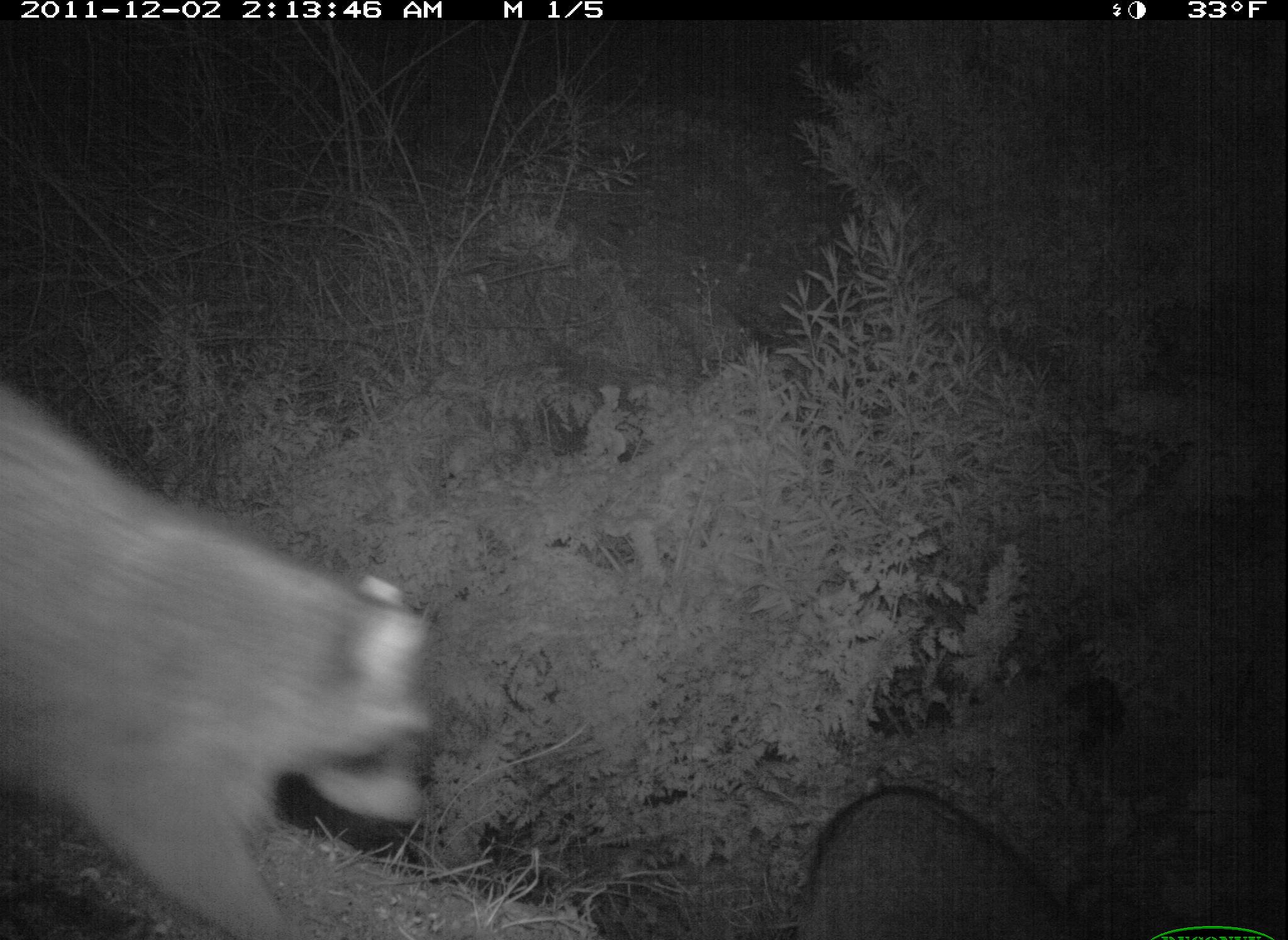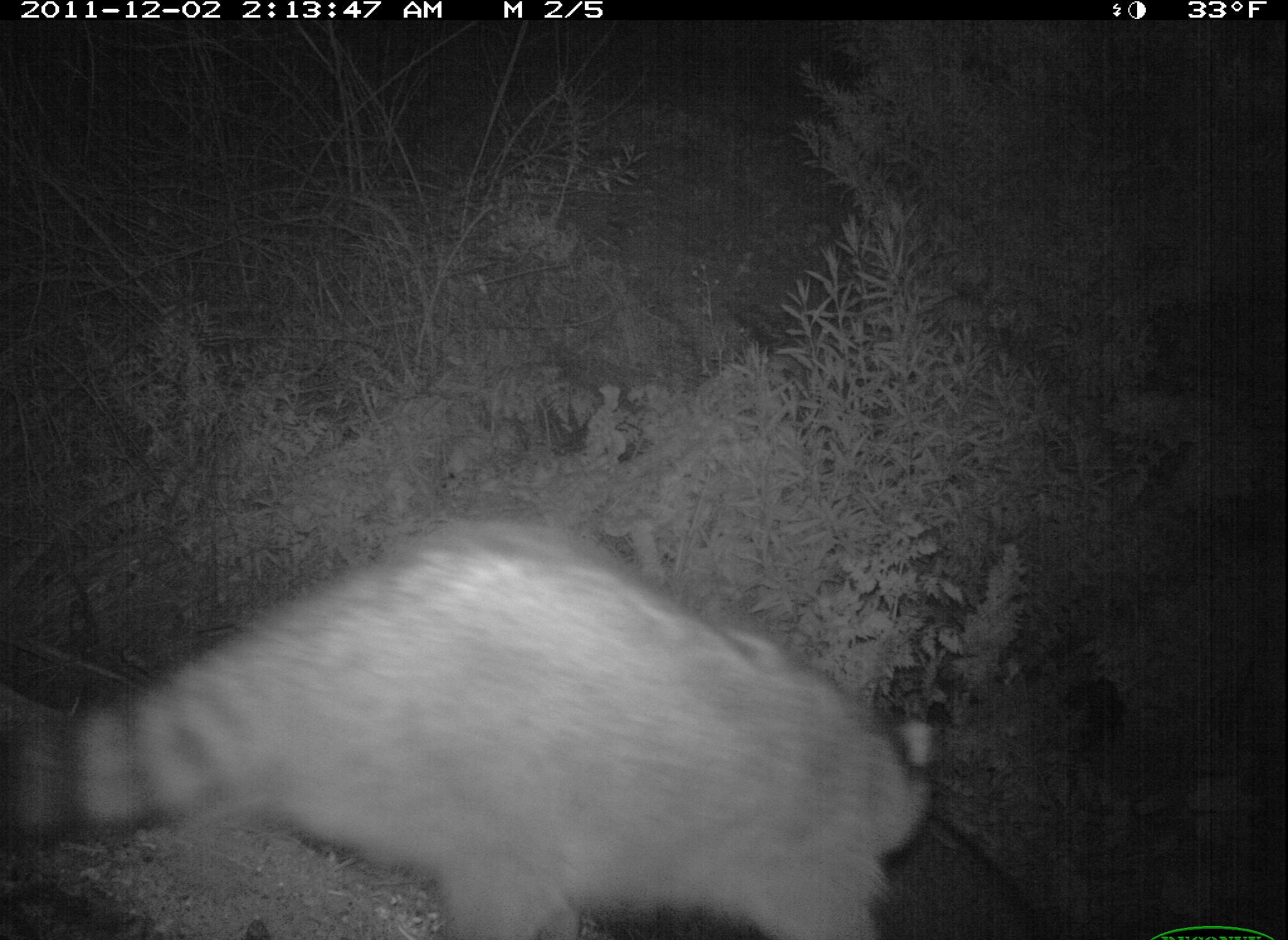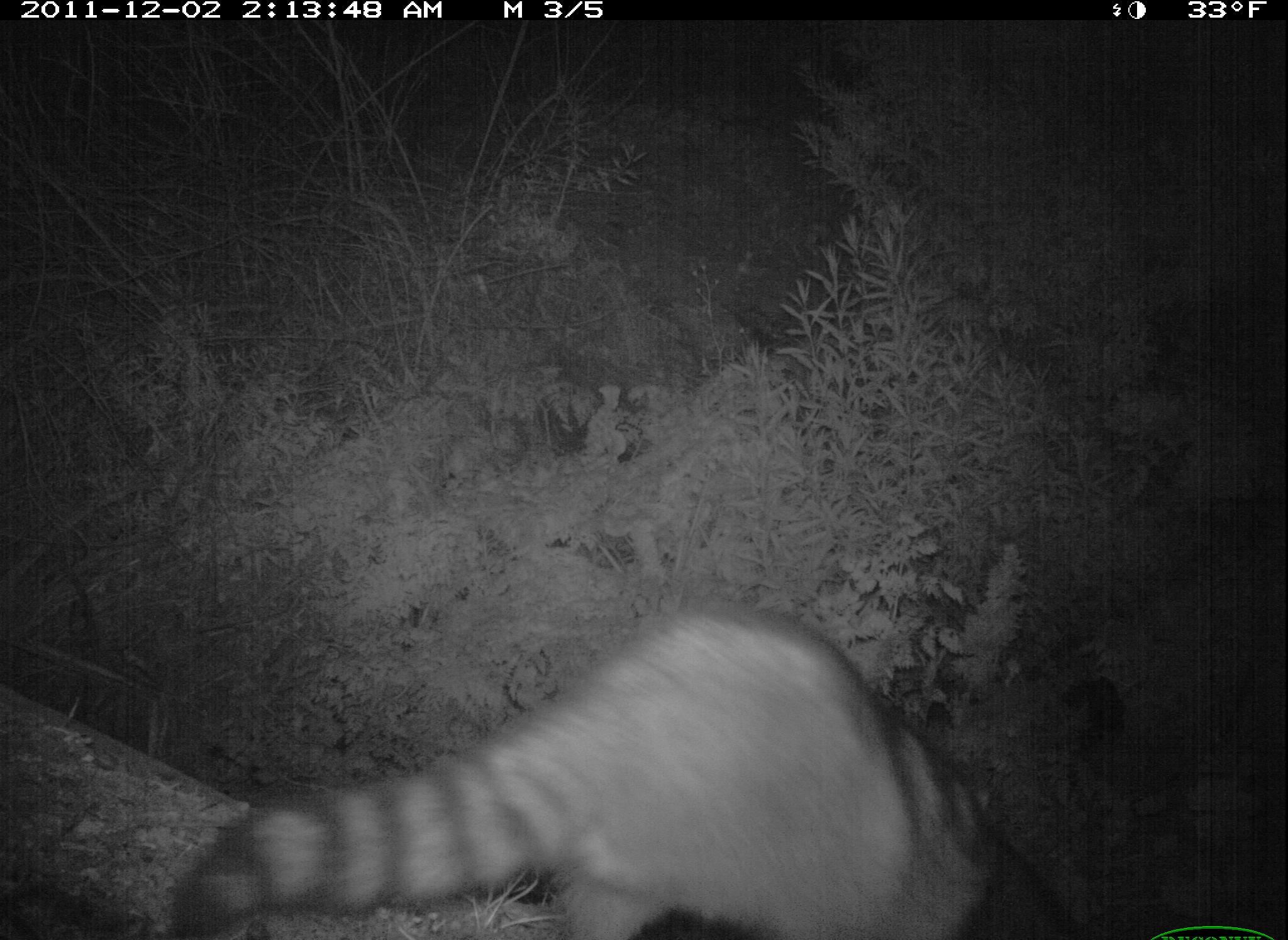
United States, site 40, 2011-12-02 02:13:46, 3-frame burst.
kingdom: Animalia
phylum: Chordata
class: Mammalia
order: Carnivora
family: Procyonidae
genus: Procyon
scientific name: Procyon lotor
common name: raccoon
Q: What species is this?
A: Raccoon (Procyon lotor).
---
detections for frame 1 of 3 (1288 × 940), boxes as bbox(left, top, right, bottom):
raccoon: bbox(0, 364, 506, 940)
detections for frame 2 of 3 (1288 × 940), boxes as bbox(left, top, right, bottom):
raccoon: bbox(0, 517, 961, 940)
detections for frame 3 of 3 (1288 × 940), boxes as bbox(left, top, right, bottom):
raccoon: bbox(174, 548, 1030, 940)